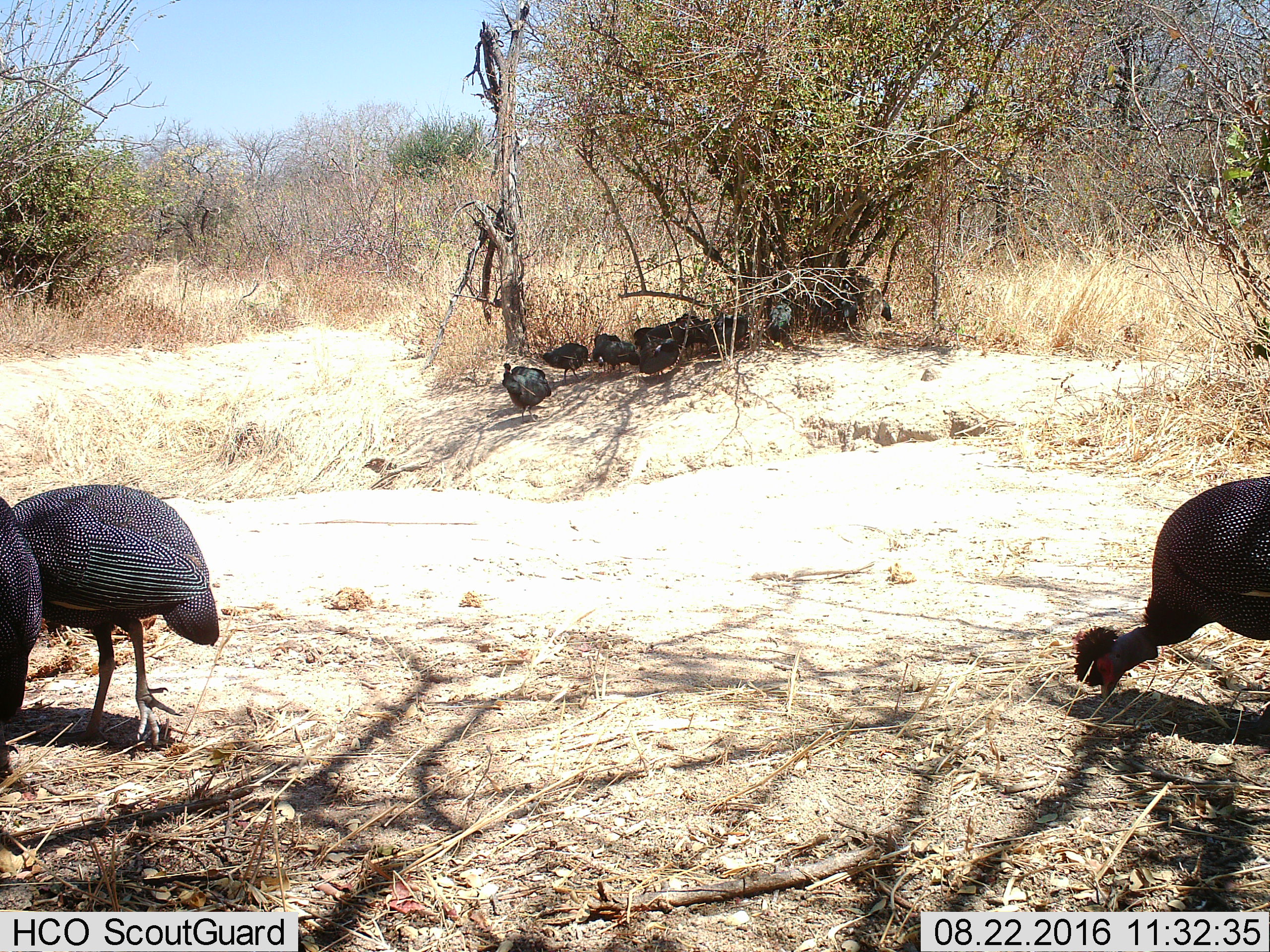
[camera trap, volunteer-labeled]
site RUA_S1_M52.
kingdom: Animalia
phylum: Chordata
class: Aves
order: Galliformes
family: Numididae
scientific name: Numididae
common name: guineafowl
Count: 11-50.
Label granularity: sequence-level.